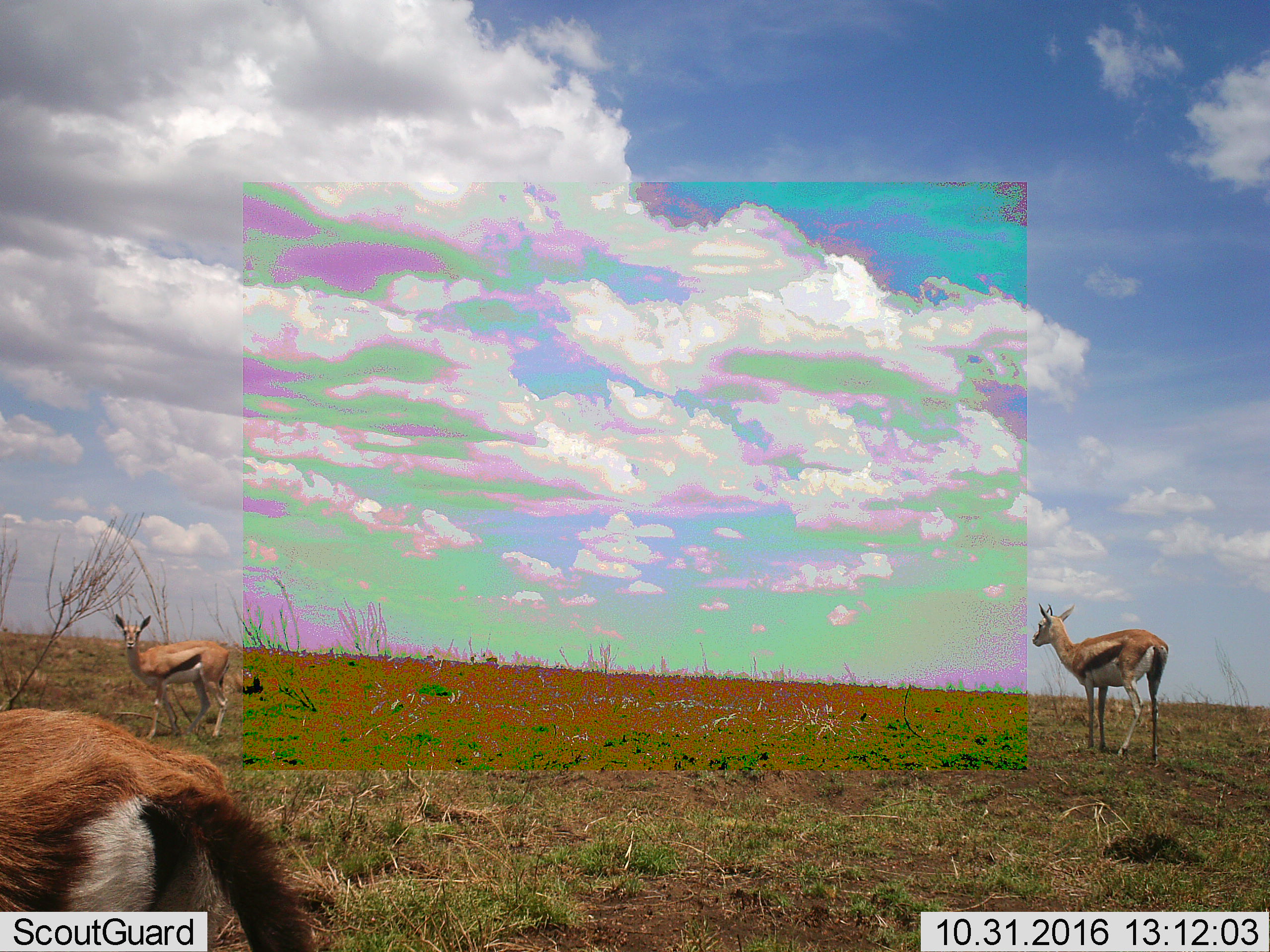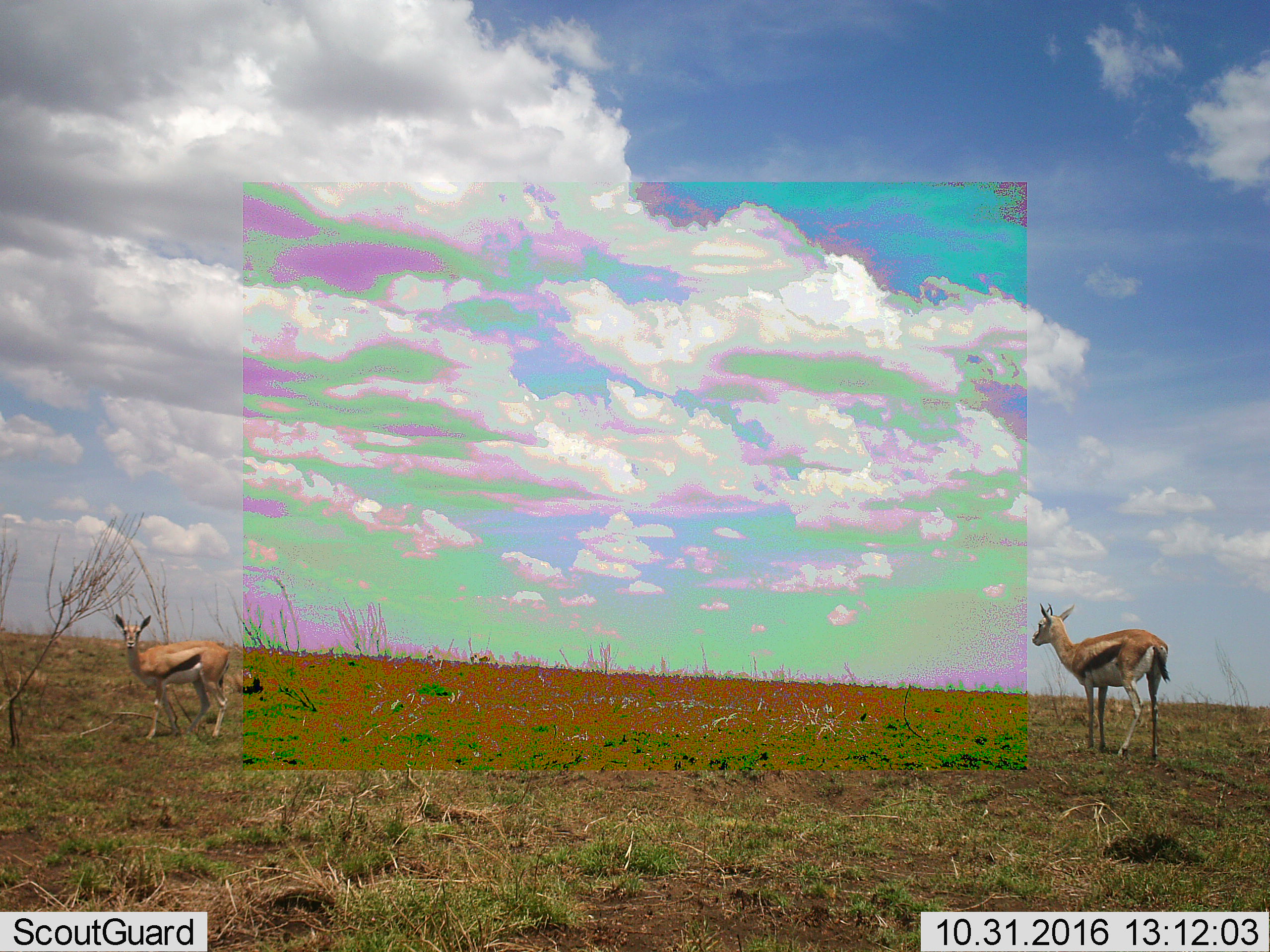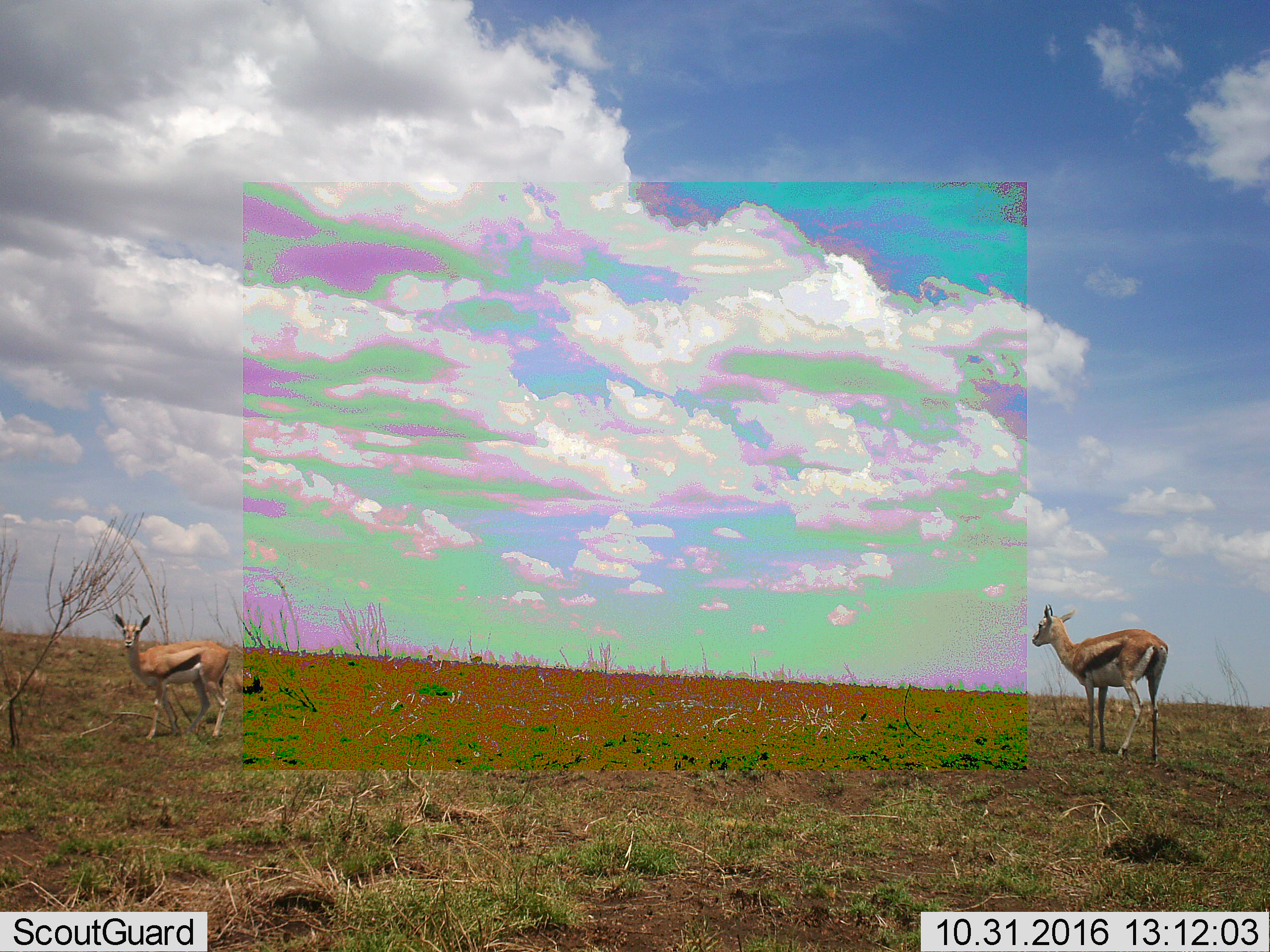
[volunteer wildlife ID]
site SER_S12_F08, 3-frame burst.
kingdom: Animalia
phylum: Chordata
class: Mammalia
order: Artiodactyla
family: Bovidae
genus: Eudorcas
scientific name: Eudorcas thomsonii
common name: thomson's gazelle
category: gazellethomsons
Gazellethomsons (thomson's gazelle) (Eudorcas thomsonii), count 4. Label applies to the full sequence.